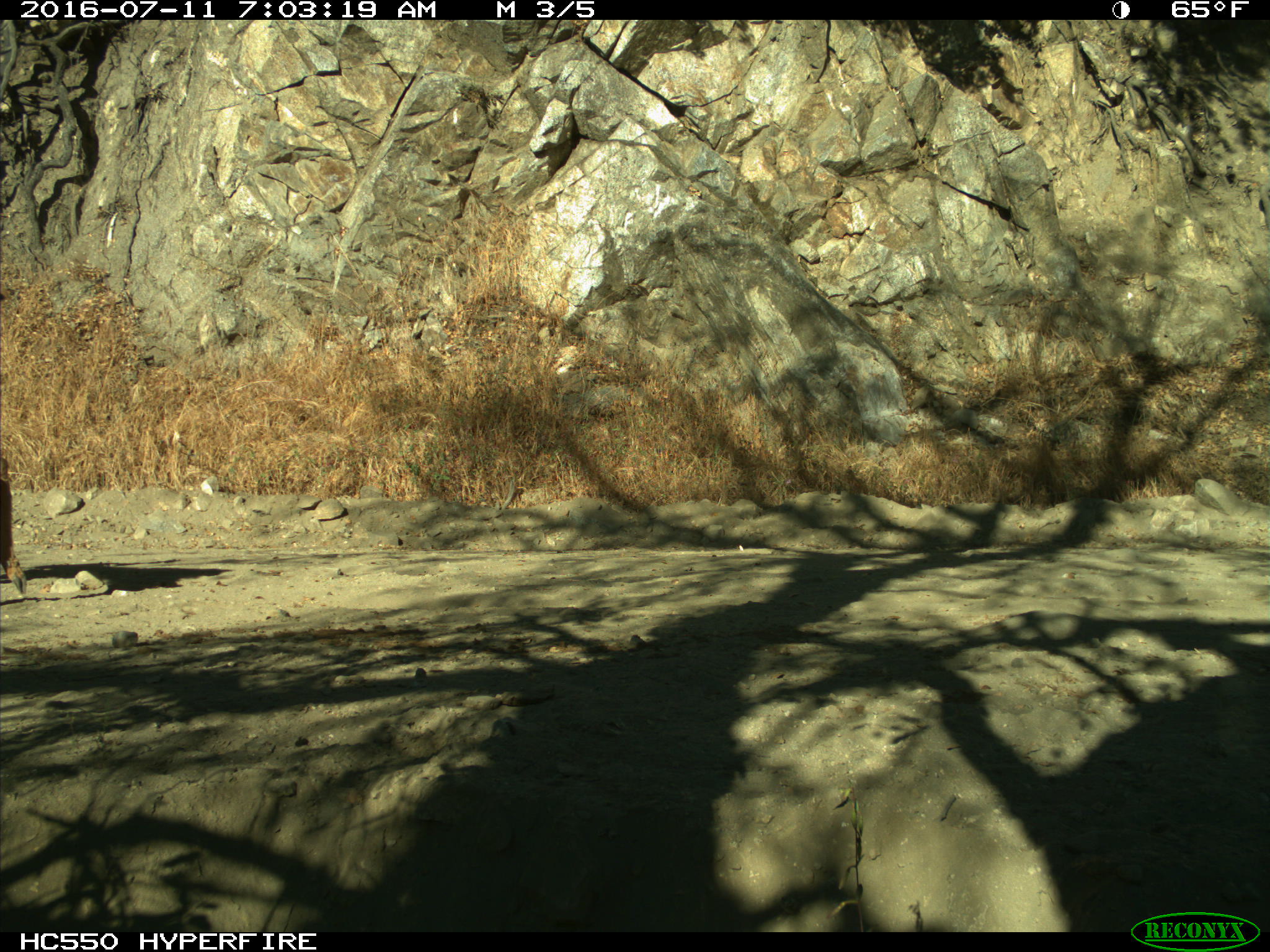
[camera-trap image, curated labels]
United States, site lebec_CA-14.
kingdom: Animalia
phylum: Chordata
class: Mammalia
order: Artiodactyla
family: Cervidae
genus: Odocoileus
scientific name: Odocoileus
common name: deer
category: unidentified deer